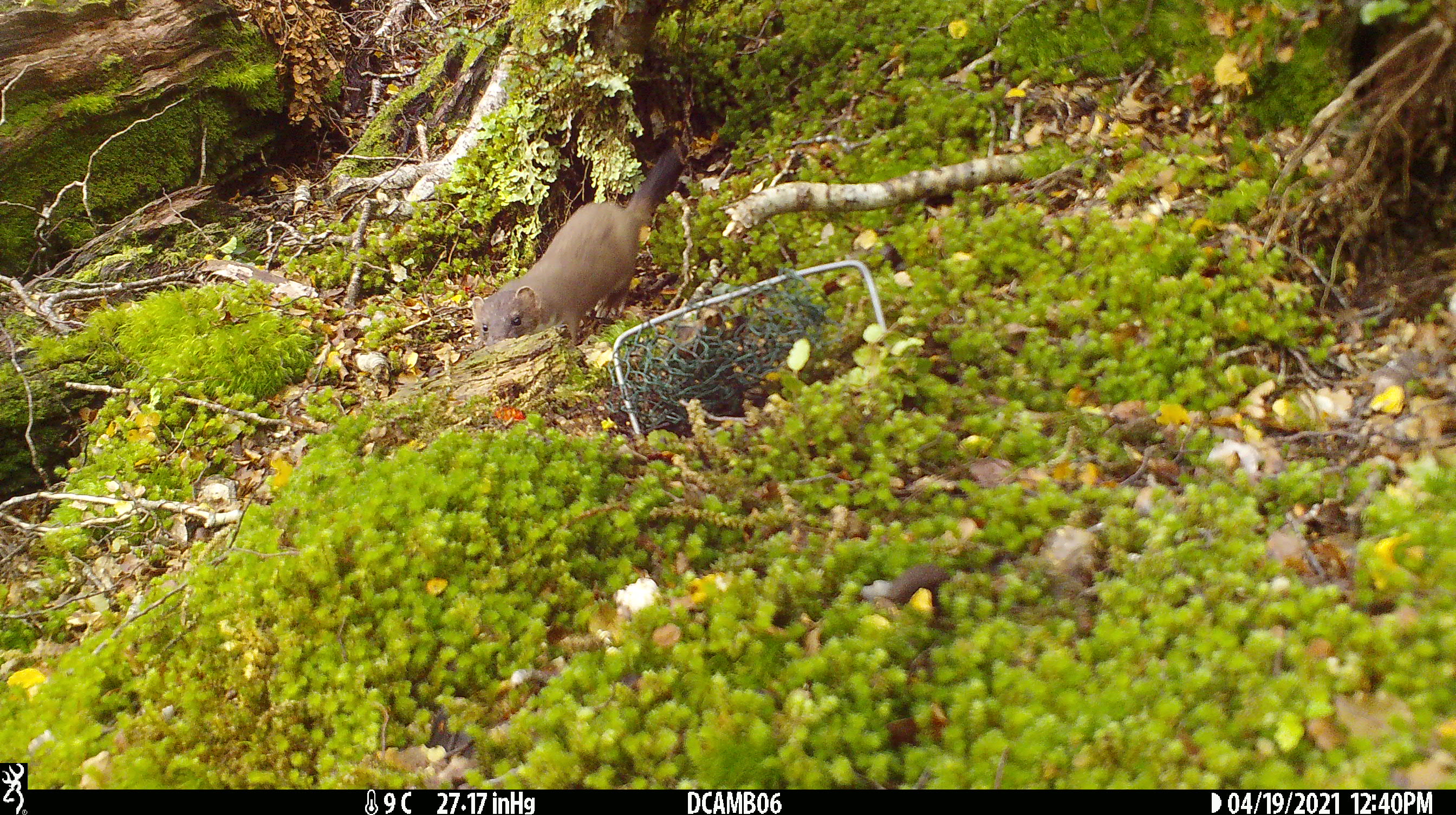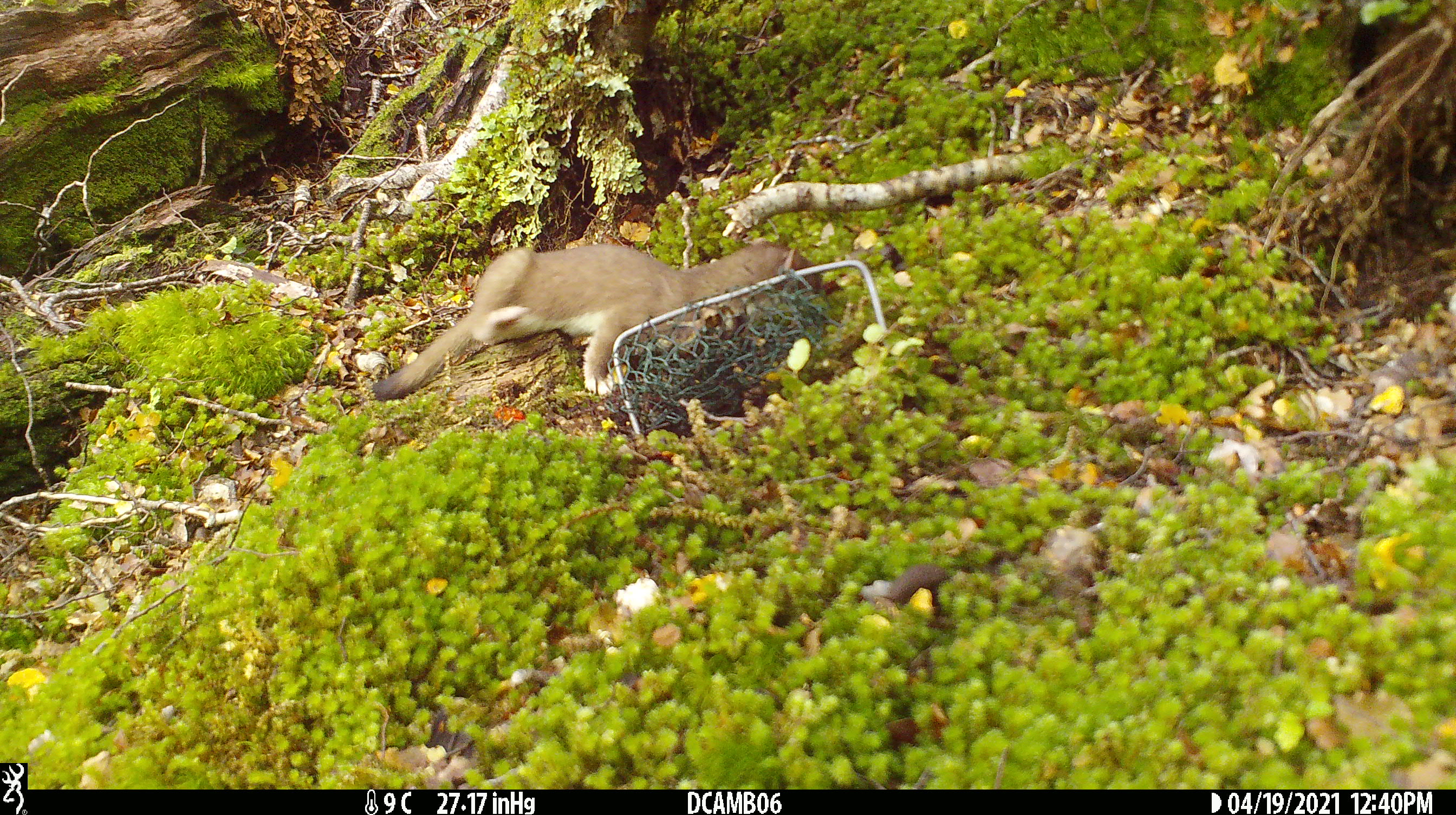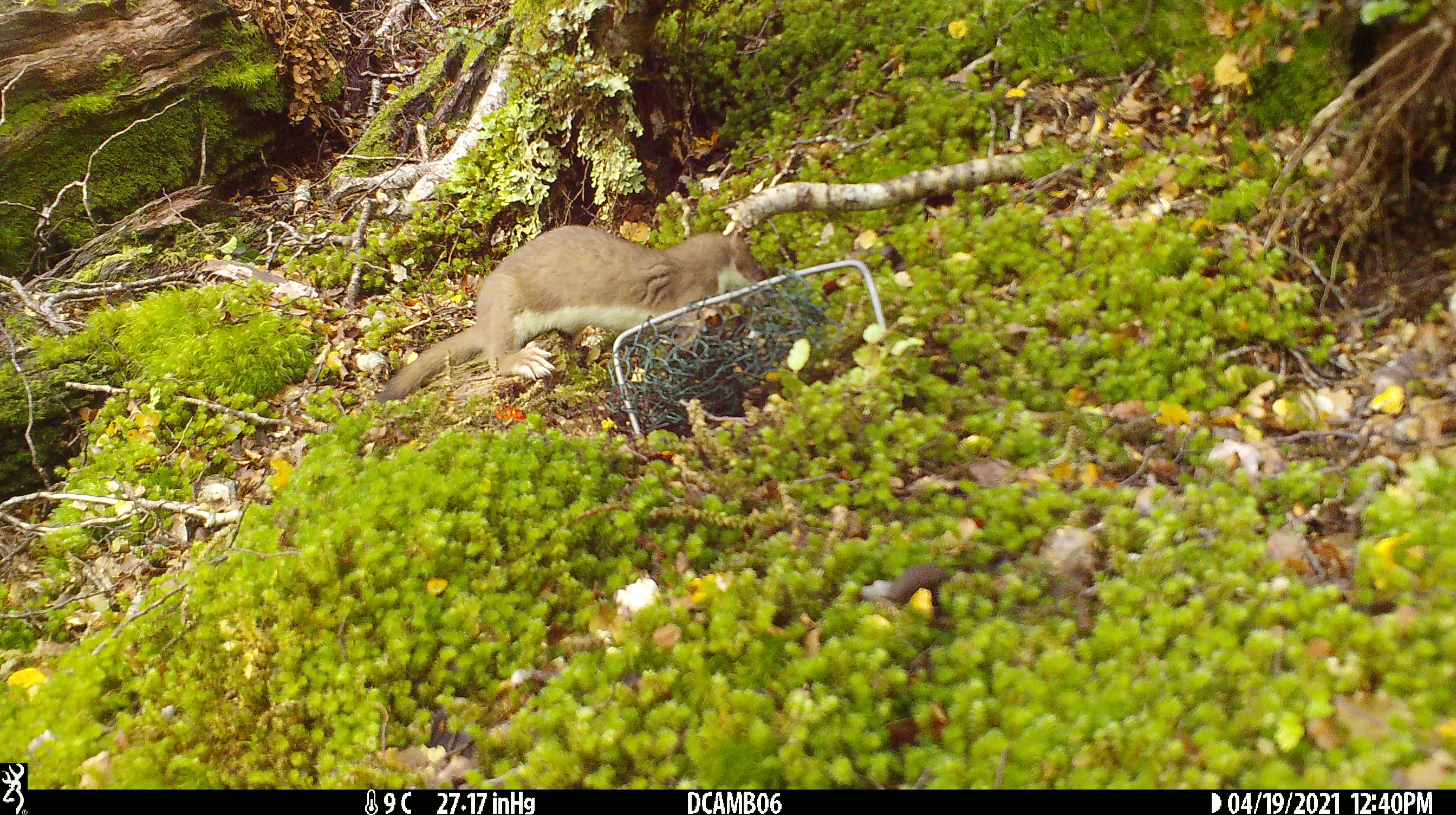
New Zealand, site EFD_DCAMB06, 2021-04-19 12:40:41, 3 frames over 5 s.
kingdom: Animalia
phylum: Chordata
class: Mammalia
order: Carnivora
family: Mustelidae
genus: Mustela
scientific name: Mustela erminea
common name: stoat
Stoat (Mustela erminea).